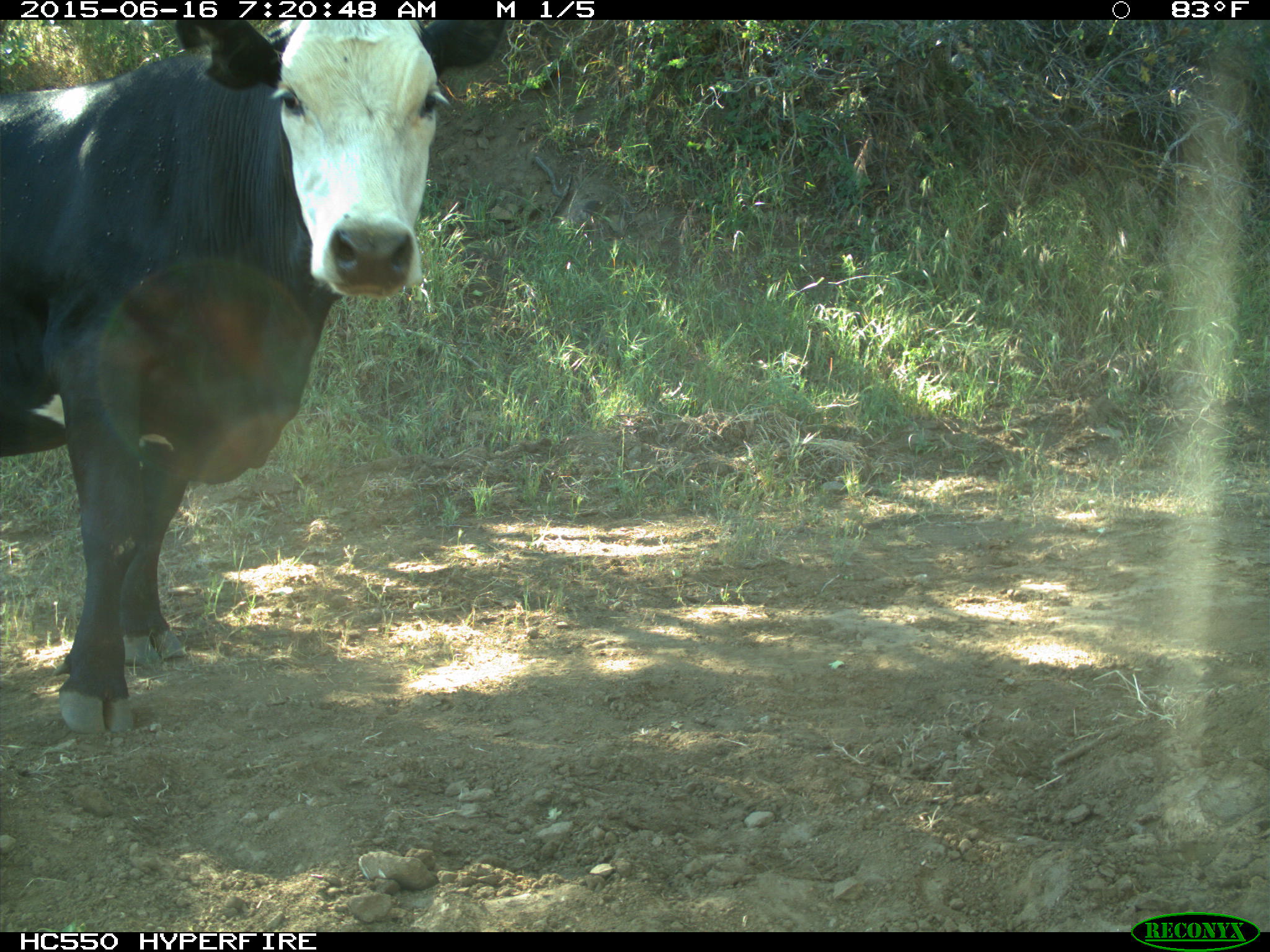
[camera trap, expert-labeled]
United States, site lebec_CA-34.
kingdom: Animalia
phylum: Chordata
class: Mammalia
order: Artiodactyla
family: Bovidae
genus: Bos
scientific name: Bos taurus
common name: domestic cow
Bos taurus (domestic cow).